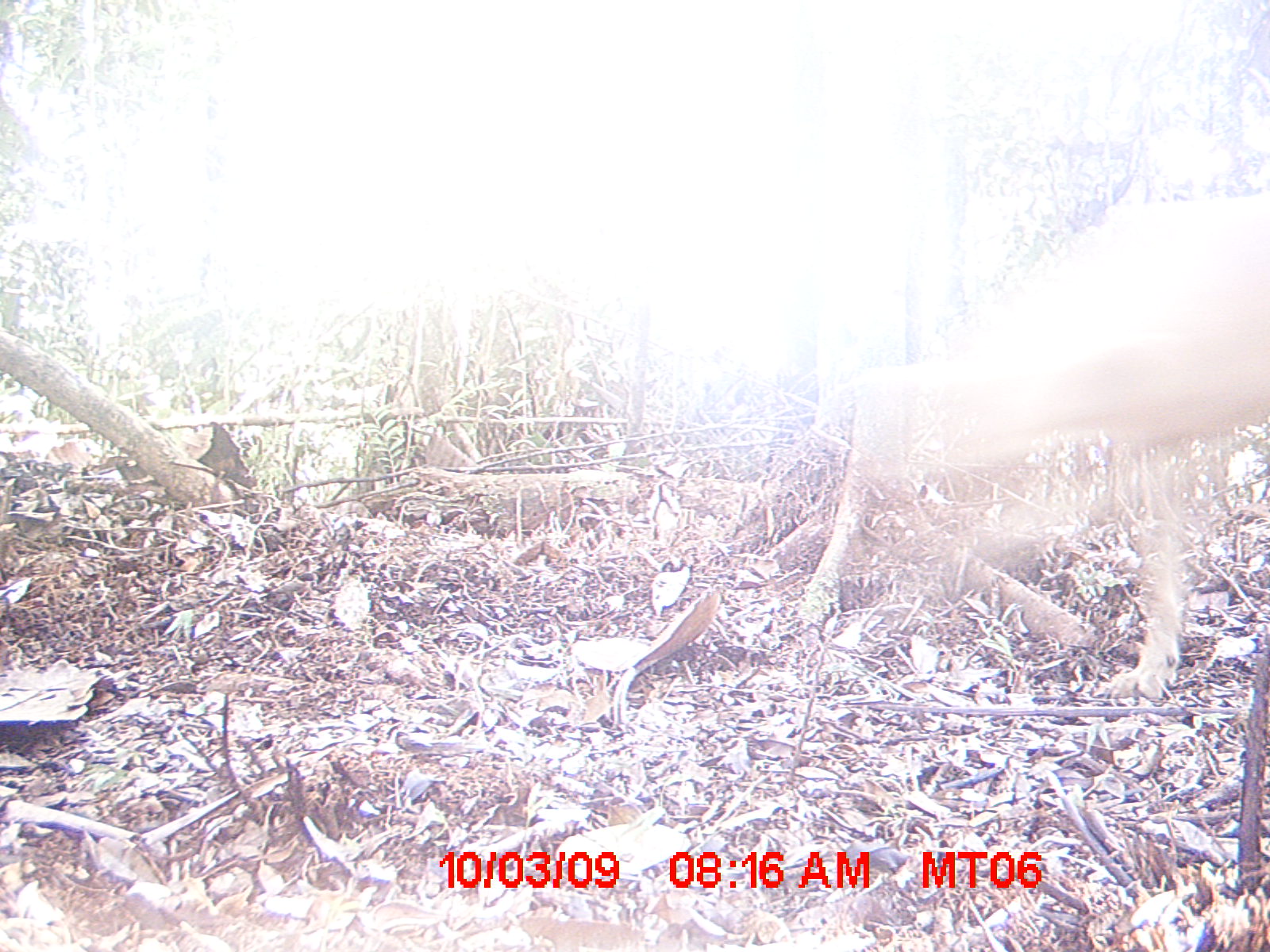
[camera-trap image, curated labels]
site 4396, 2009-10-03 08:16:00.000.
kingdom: Animalia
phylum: Chordata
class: Mammalia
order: Carnivora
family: Canidae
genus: Canis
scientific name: Canis familiaris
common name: domestic dog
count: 1